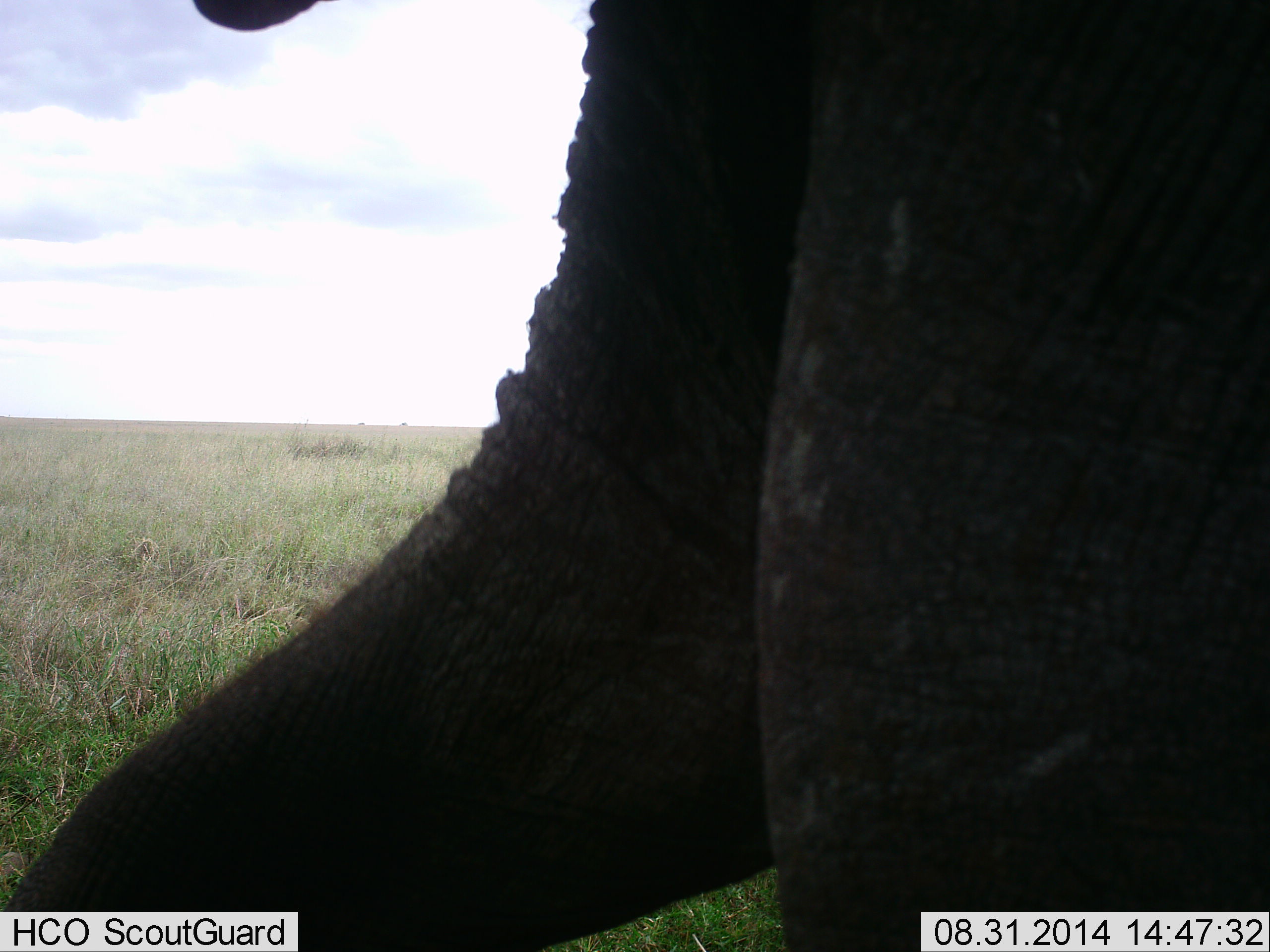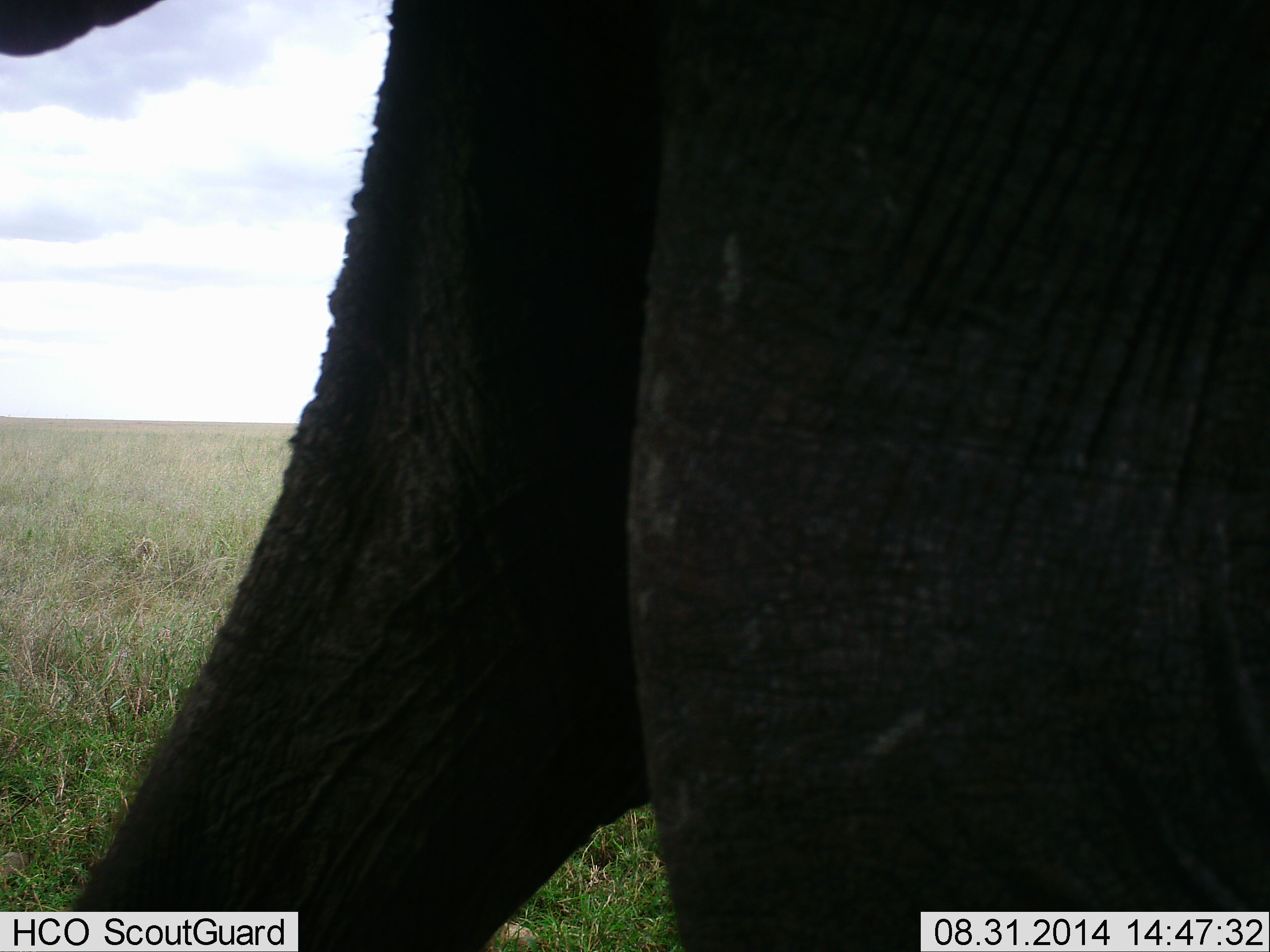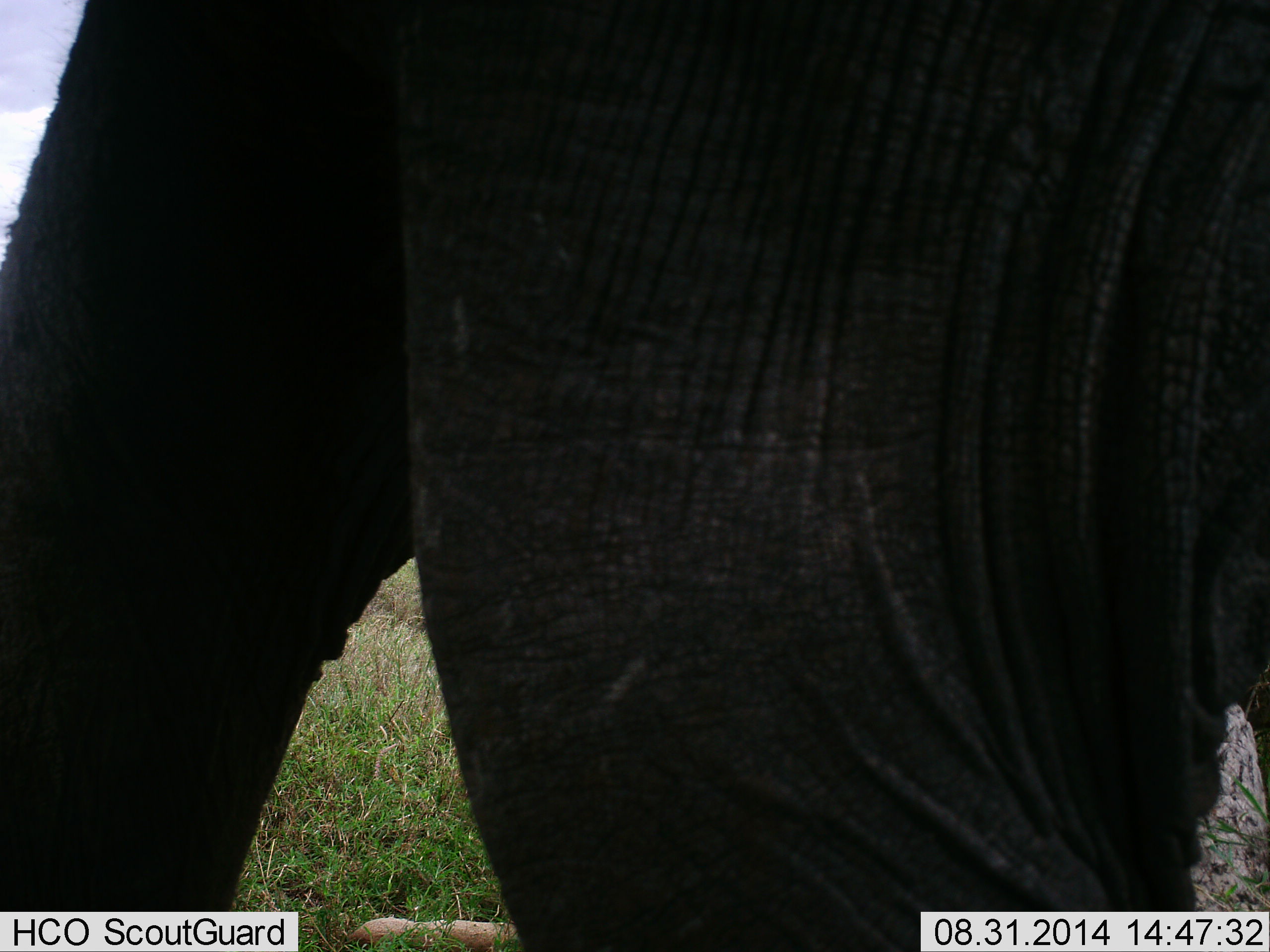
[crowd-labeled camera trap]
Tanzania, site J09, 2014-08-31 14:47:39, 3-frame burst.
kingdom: Animalia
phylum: Chordata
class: Mammalia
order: Proboscidea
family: Elephantidae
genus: Loxodonta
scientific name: Loxodonta africana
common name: african bush elephant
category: elephant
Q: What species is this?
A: Elephant (african bush elephant) (Loxodonta africana).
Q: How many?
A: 1.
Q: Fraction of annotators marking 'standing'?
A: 70%.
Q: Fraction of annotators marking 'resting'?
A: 0%.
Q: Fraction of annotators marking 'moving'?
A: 30%.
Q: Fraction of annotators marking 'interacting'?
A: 10%.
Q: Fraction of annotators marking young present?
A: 0%.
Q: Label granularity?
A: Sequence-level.